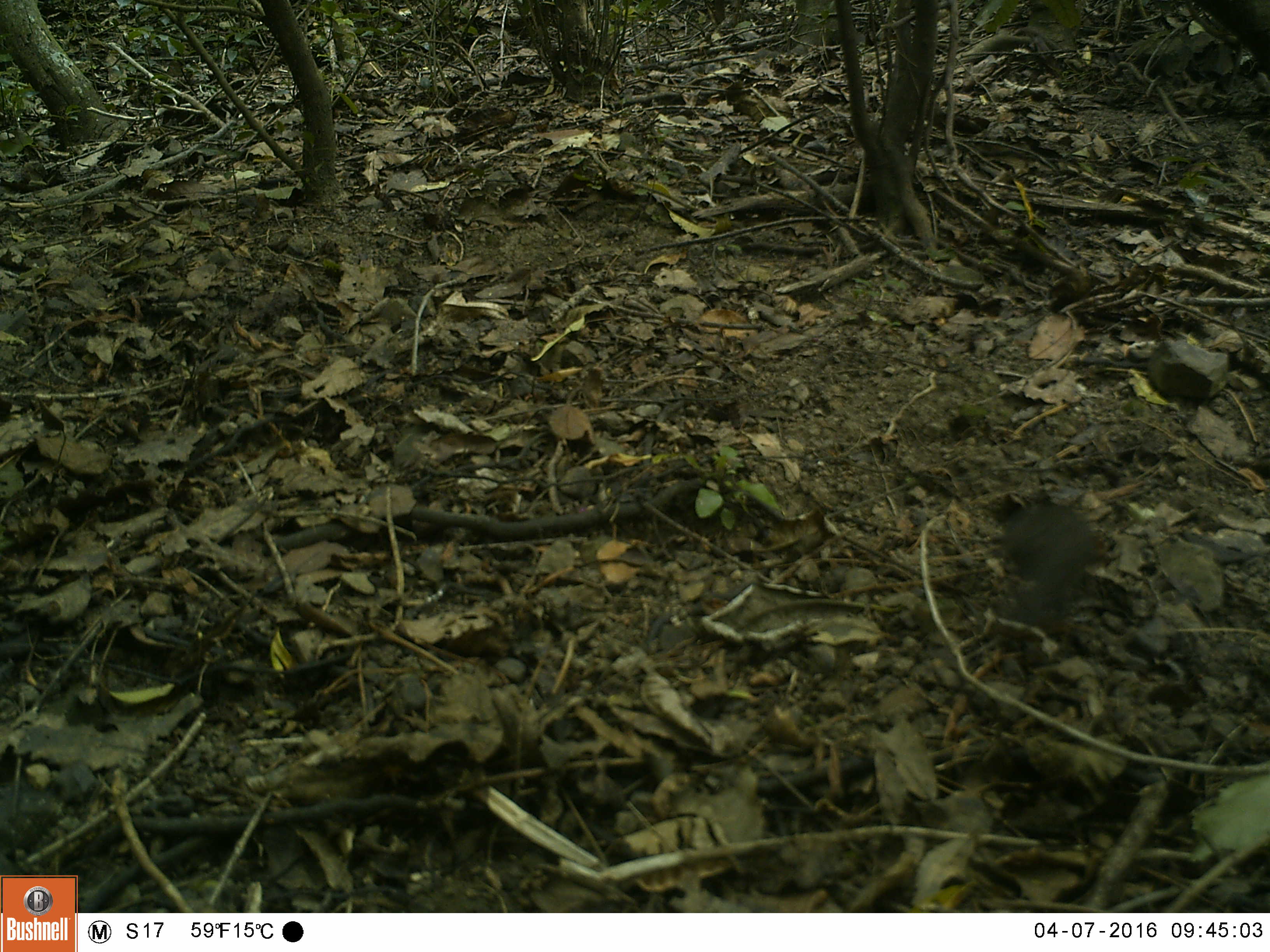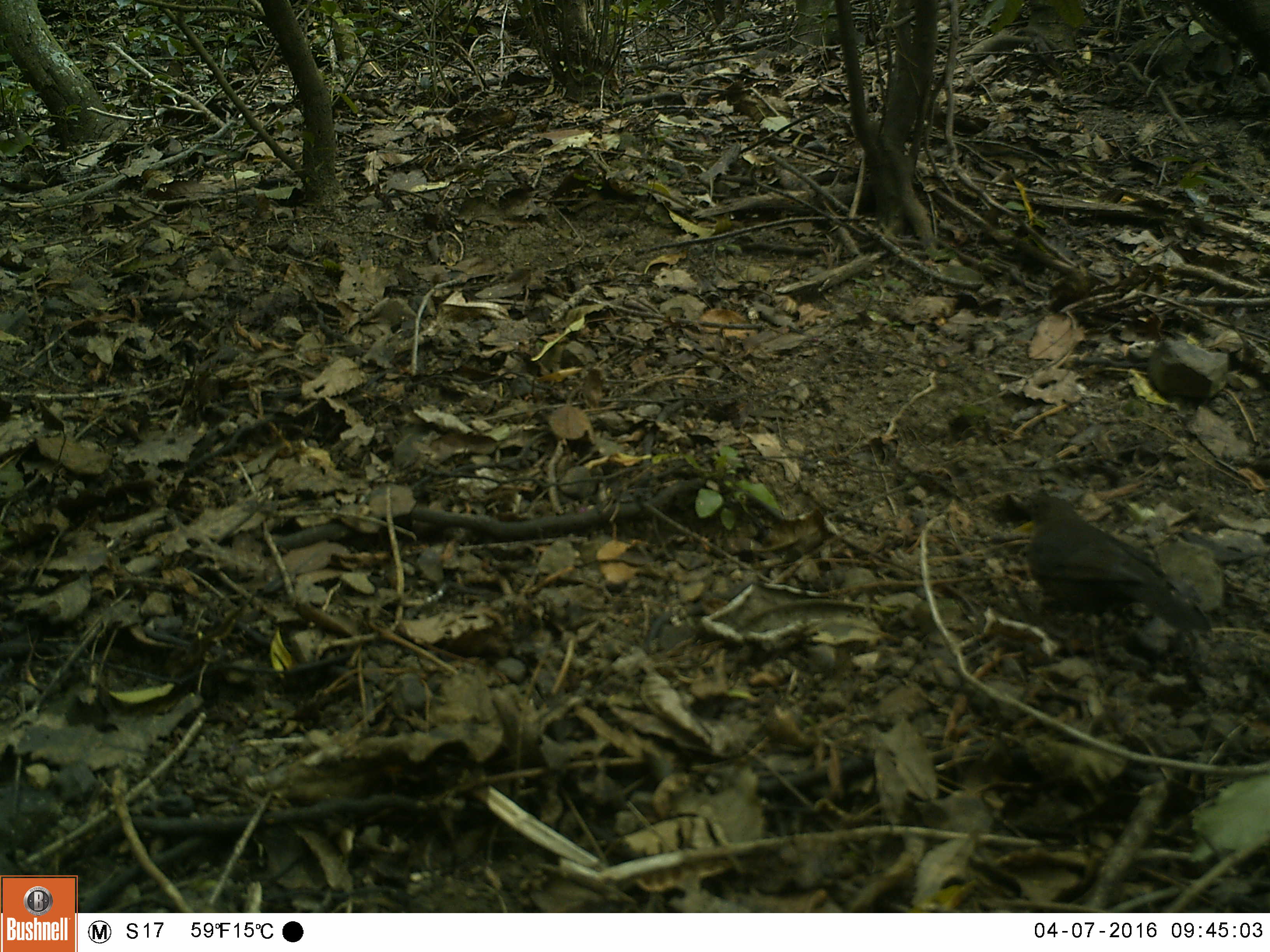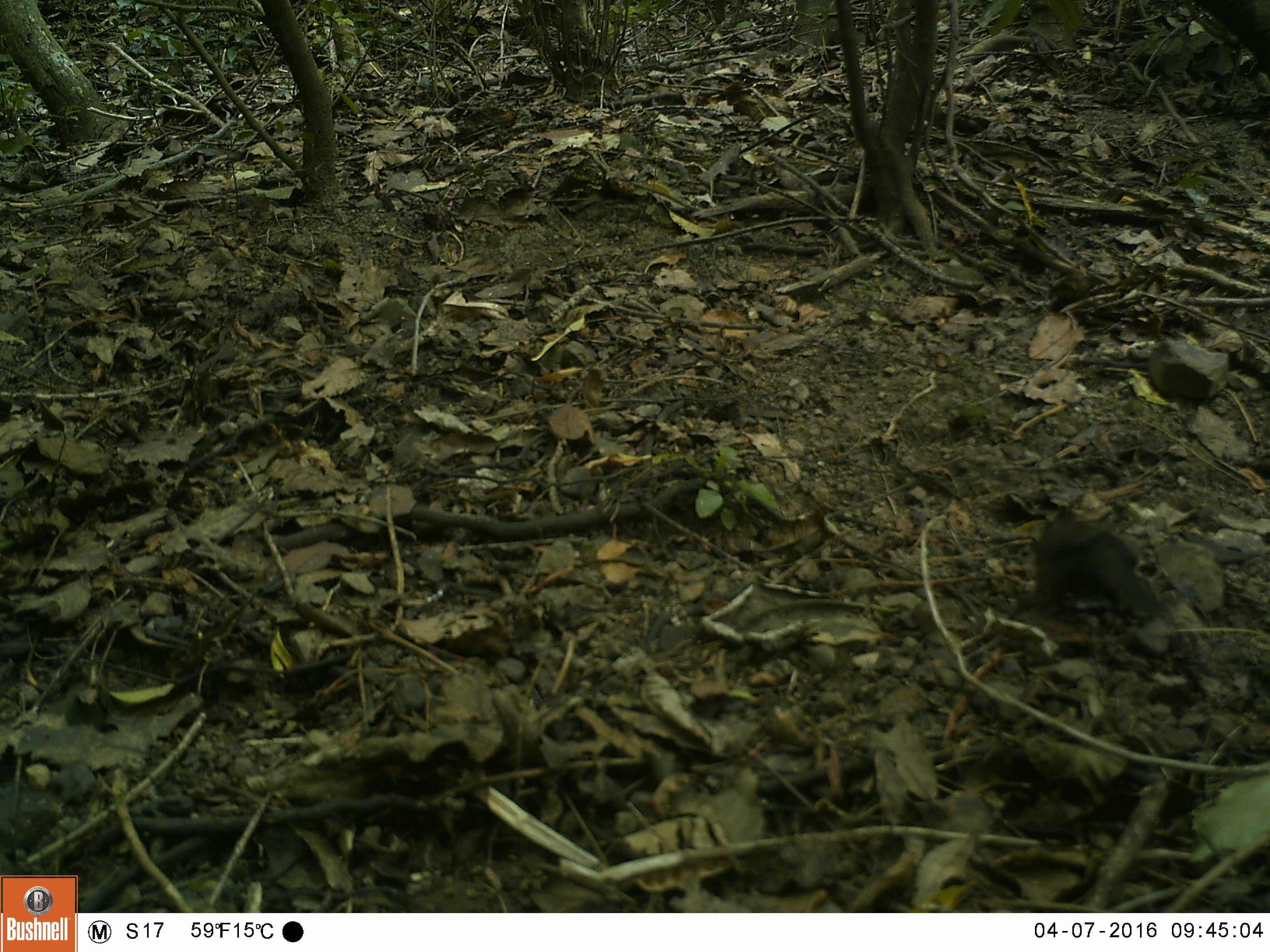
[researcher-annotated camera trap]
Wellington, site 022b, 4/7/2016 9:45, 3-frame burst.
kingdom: Animalia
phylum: Chordata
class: Aves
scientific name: Aves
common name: bird